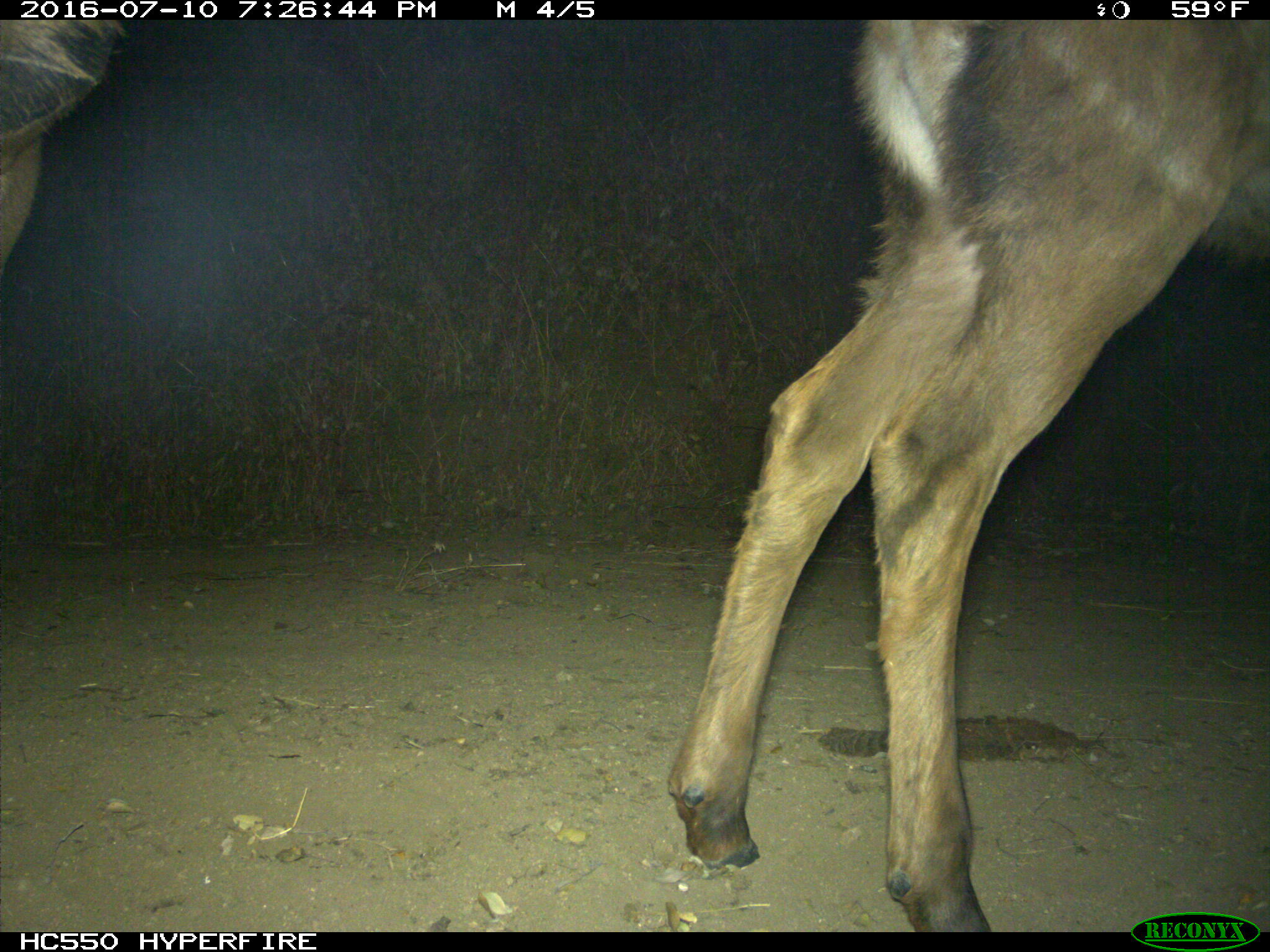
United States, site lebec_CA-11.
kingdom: Animalia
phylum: Chordata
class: Mammalia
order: Artiodactyla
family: Cervidae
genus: Cervus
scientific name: Cervus canadensis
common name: elk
Cervus canadensis (elk).